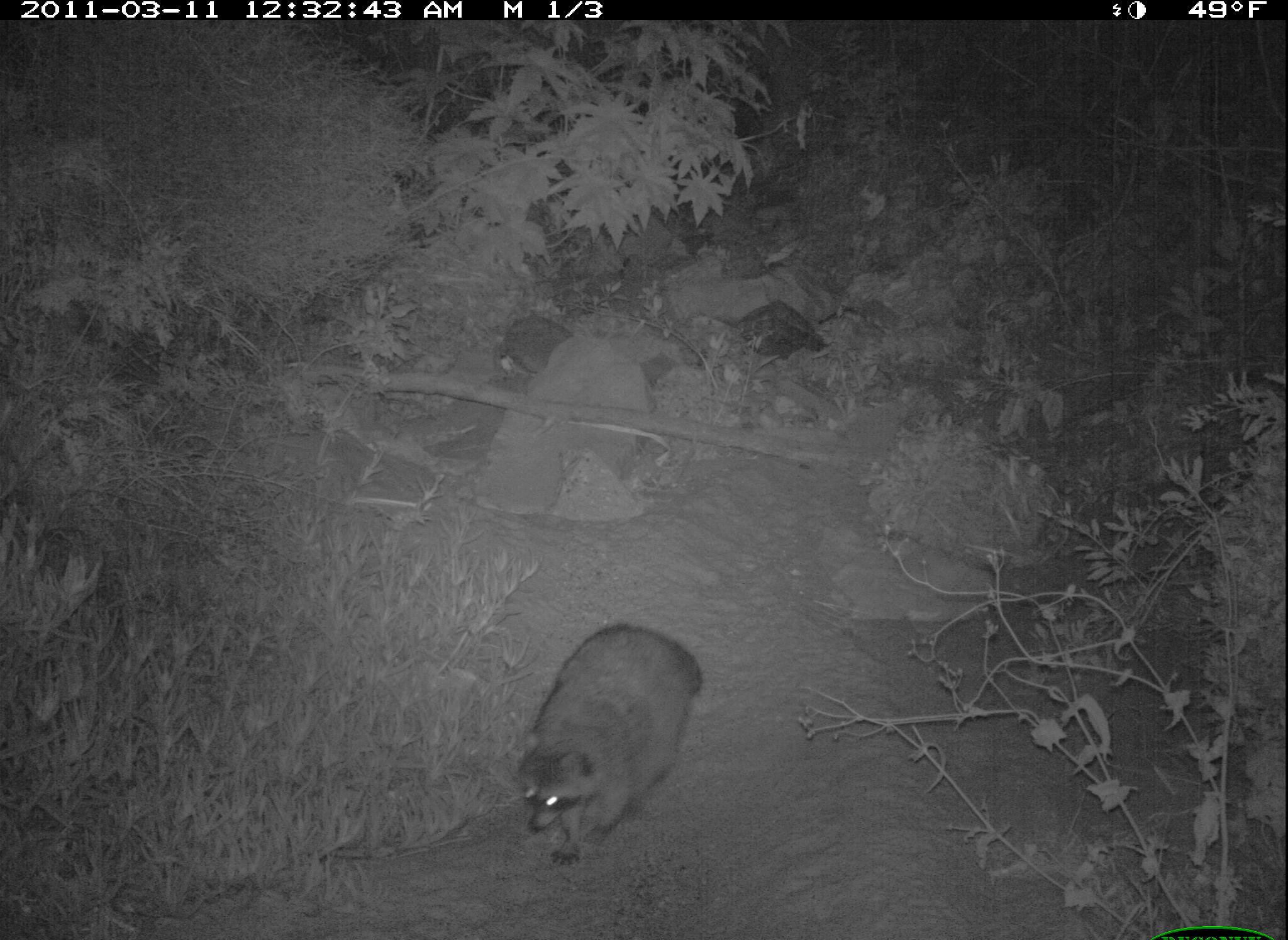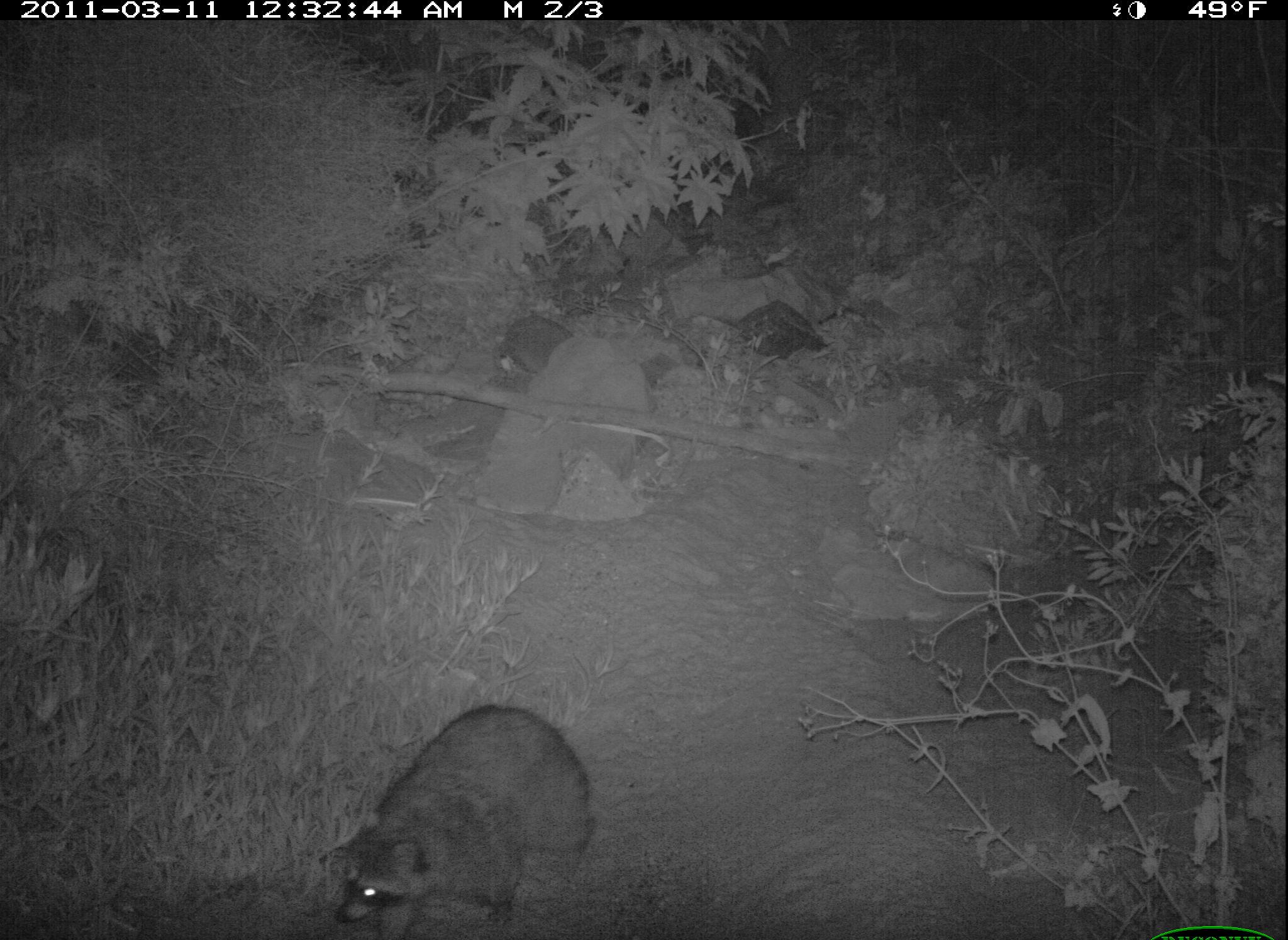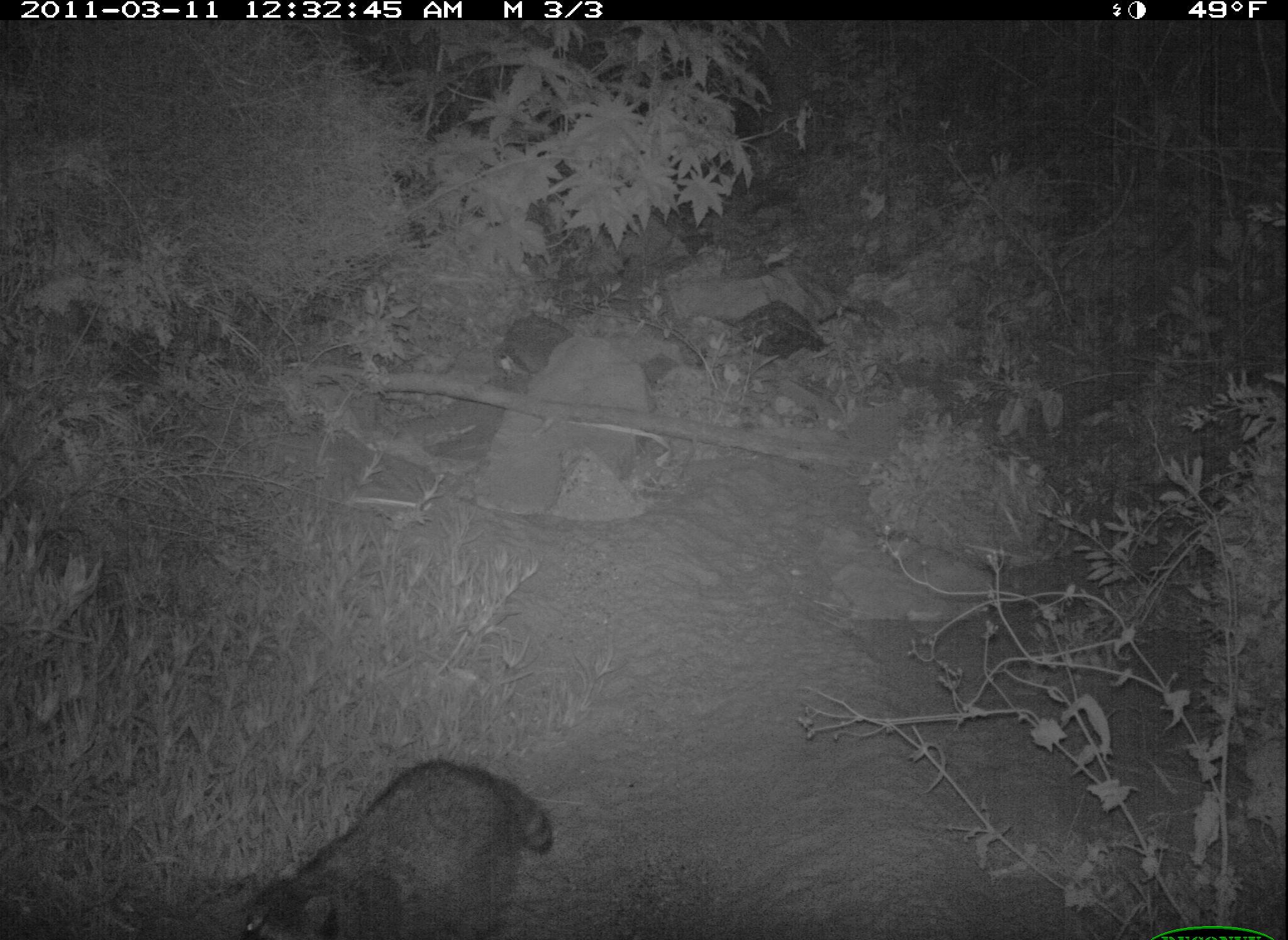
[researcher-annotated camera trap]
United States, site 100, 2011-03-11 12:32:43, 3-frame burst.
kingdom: Animalia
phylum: Chordata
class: Mammalia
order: Carnivora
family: Procyonidae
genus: Procyon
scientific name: Procyon lotor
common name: raccoon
Raccoon (Procyon lotor).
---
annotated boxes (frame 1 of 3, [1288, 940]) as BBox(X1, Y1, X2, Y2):
raccoon: BBox(515, 614, 710, 873)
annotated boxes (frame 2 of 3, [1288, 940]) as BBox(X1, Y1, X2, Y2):
raccoon: BBox(306, 685, 605, 934)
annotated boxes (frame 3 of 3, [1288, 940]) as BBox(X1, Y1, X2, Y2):
raccoon: BBox(204, 738, 562, 940)